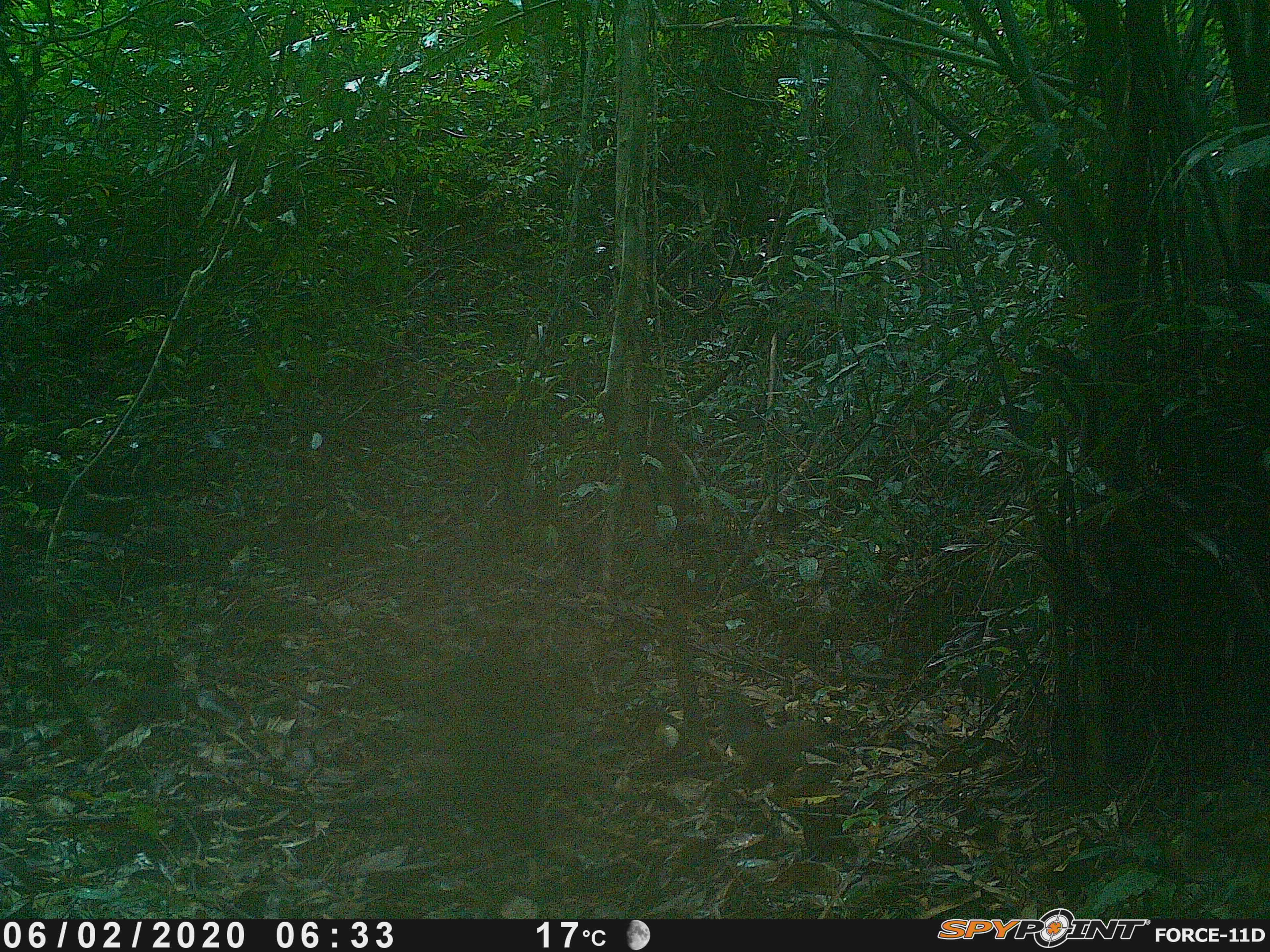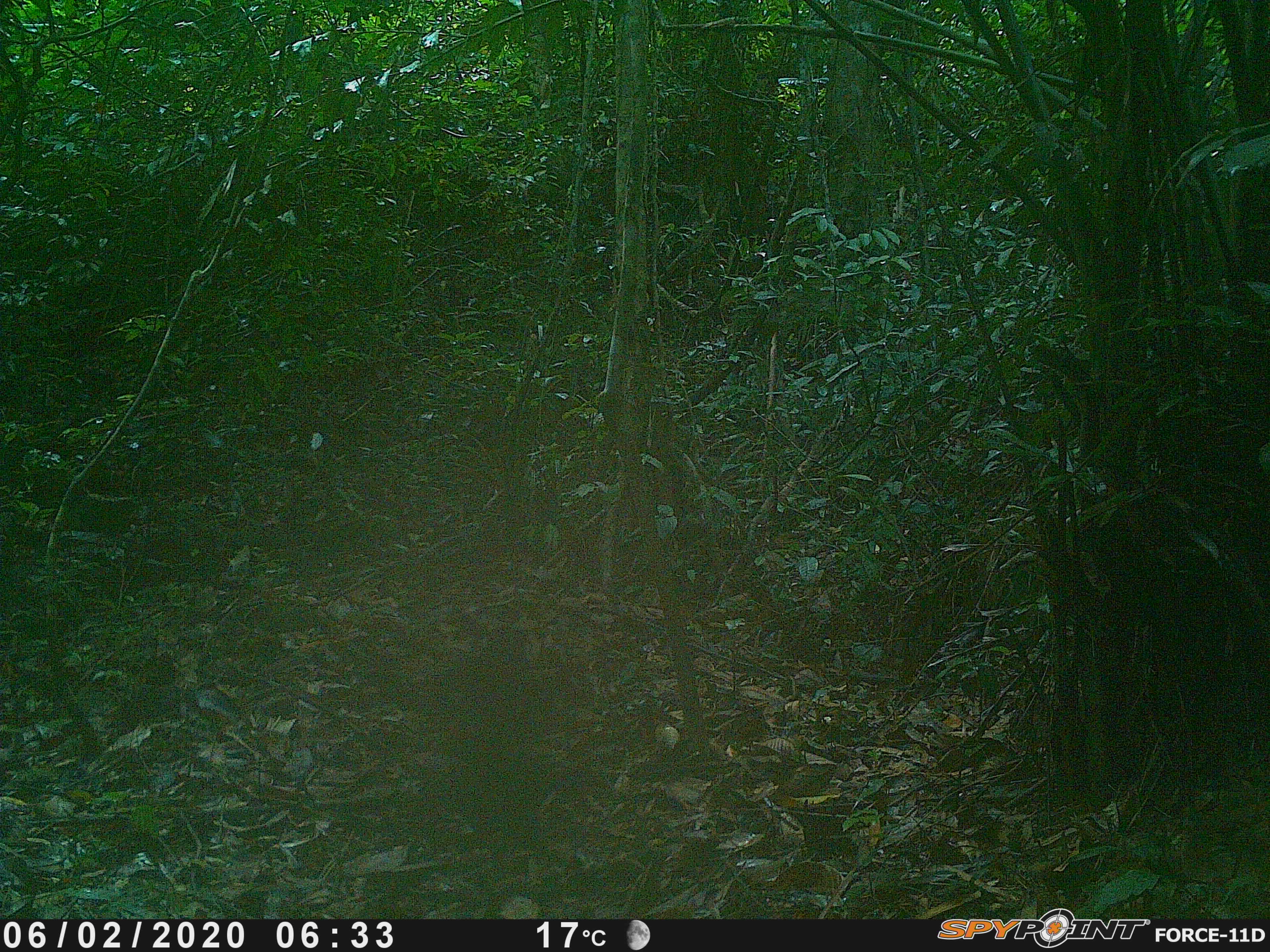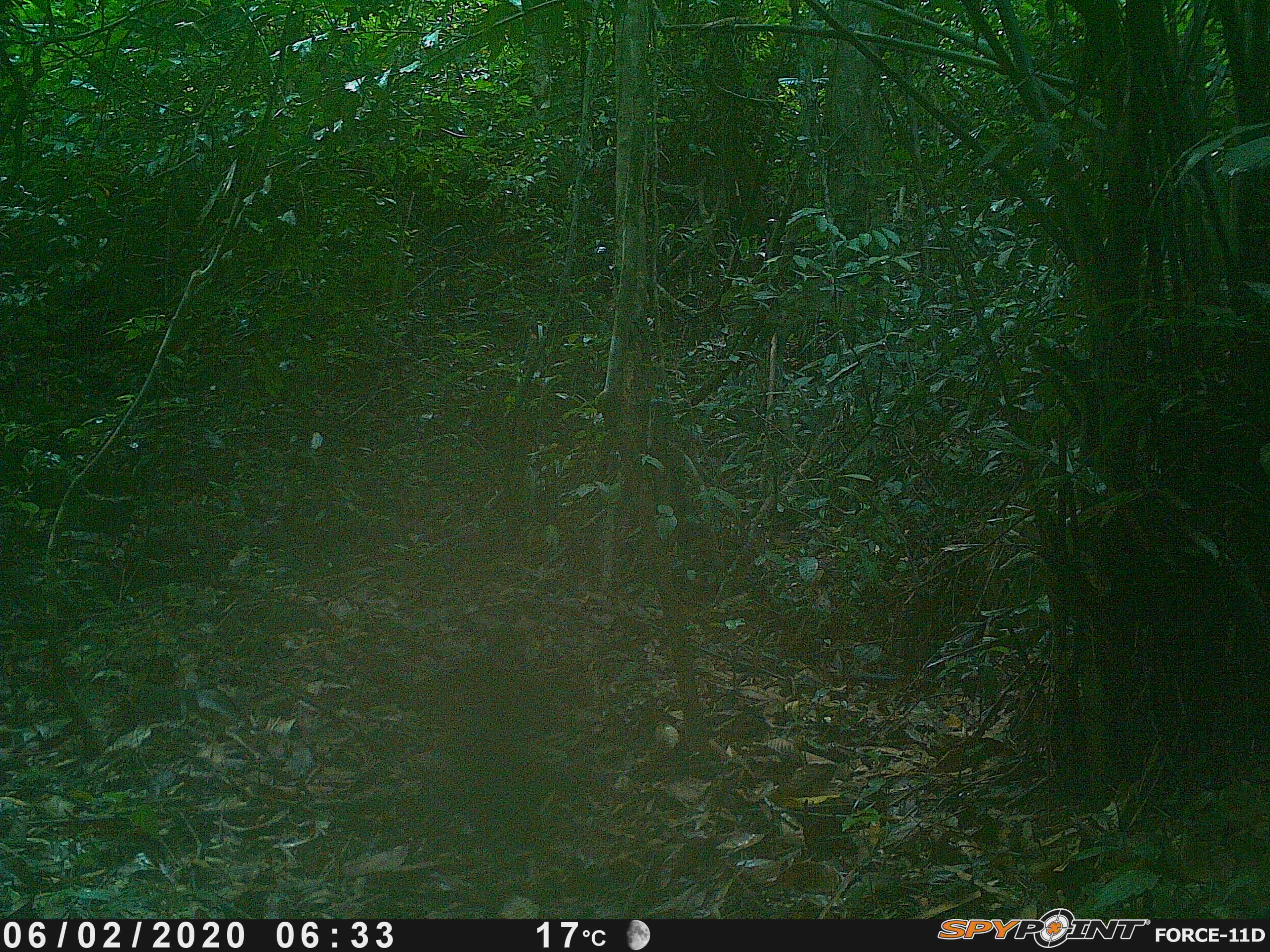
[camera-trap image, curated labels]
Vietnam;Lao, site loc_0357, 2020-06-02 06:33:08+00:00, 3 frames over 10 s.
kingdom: Animalia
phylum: Chordata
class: Mammalia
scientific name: Mammalia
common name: mammal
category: unidentified small mammal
Unidentified small mammal (mammal) (Mammalia). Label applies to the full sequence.